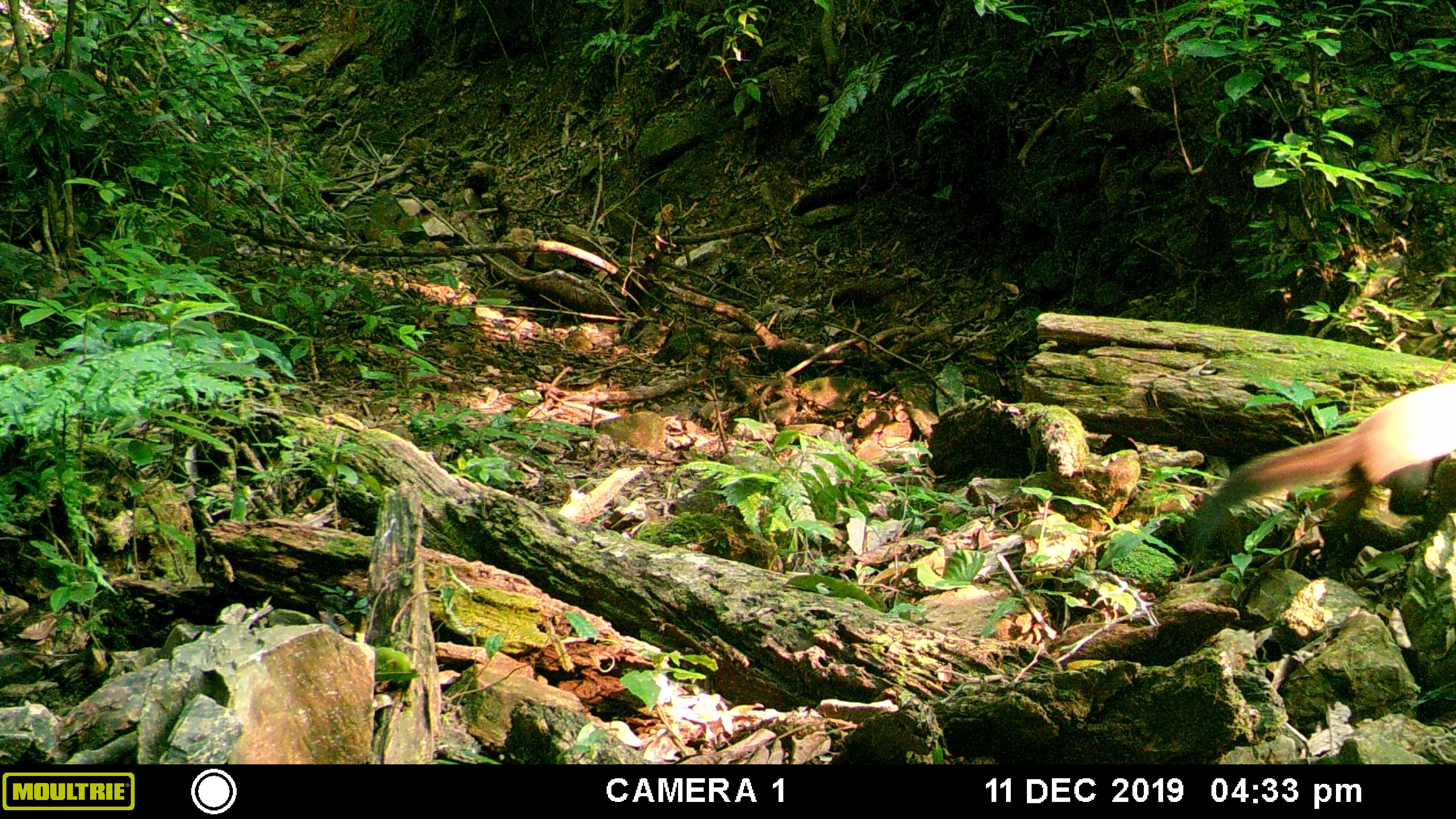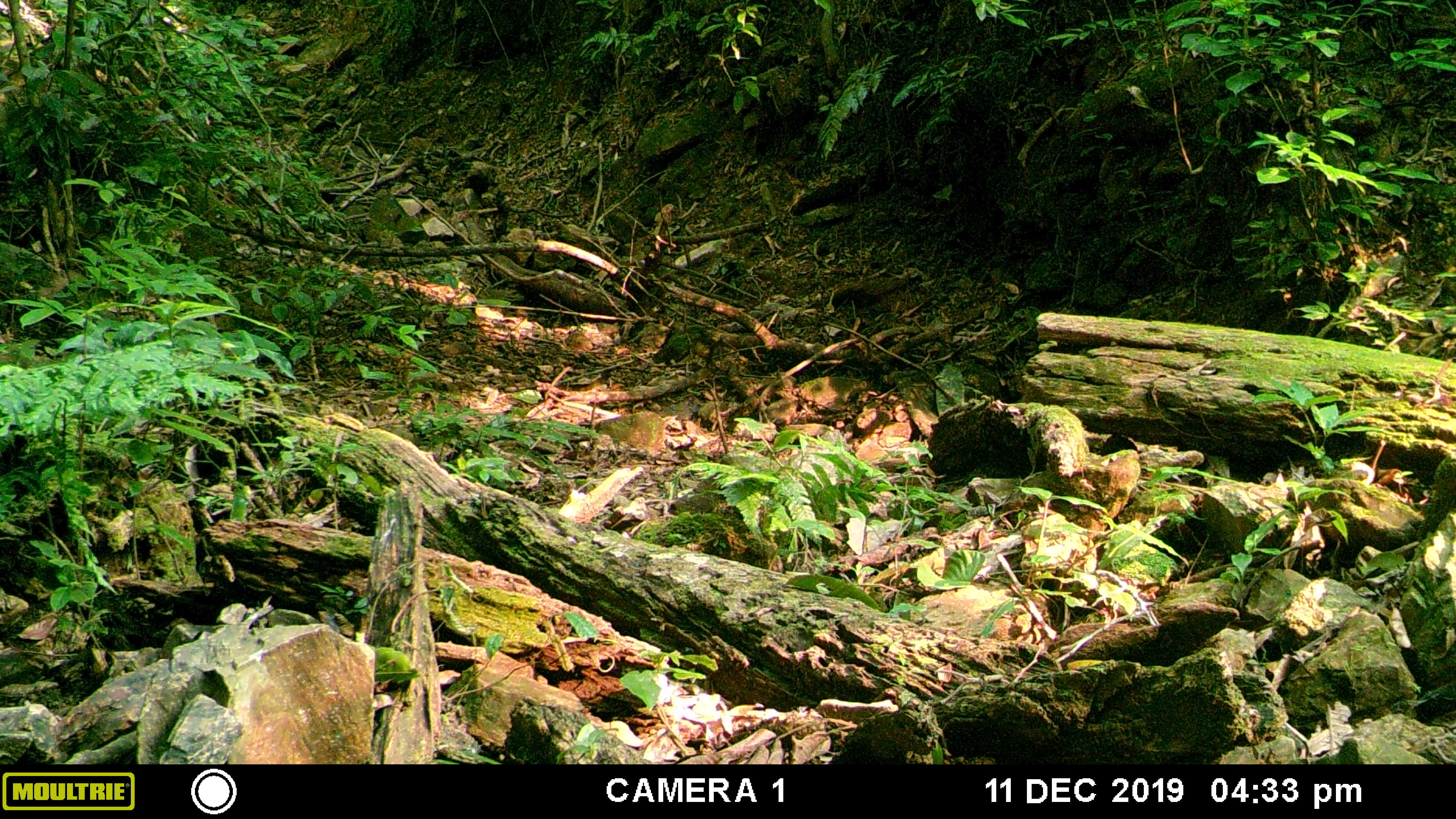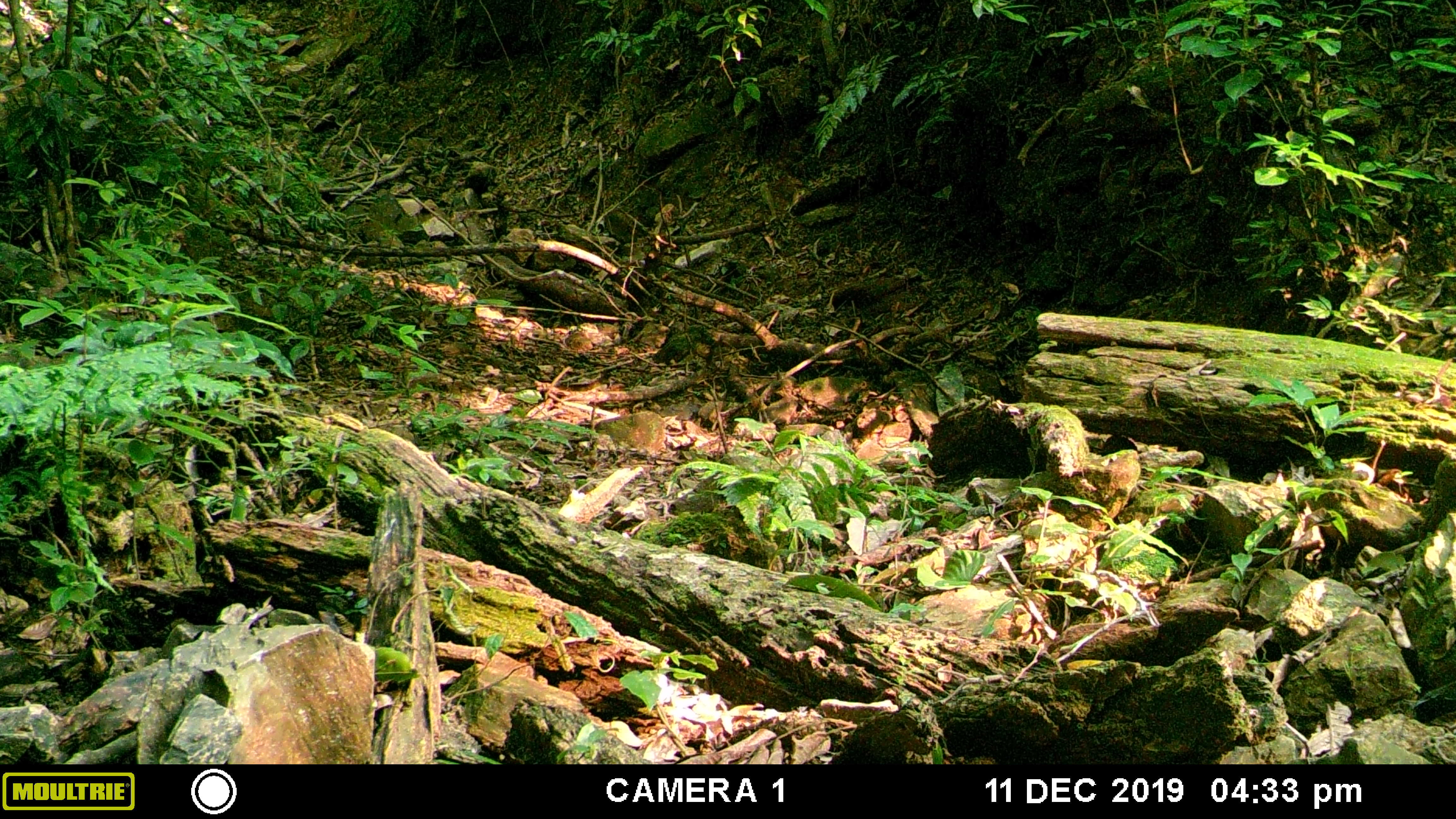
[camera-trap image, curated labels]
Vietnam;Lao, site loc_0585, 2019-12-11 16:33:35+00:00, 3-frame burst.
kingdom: Animalia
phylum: Chordata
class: Mammalia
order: Carnivora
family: Mustelidae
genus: Martes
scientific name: Martes flavigula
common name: yellow-throated marten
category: yellow throated marten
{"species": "yellow throated marten (yellow-throated marten) (Martes flavigula)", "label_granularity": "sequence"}